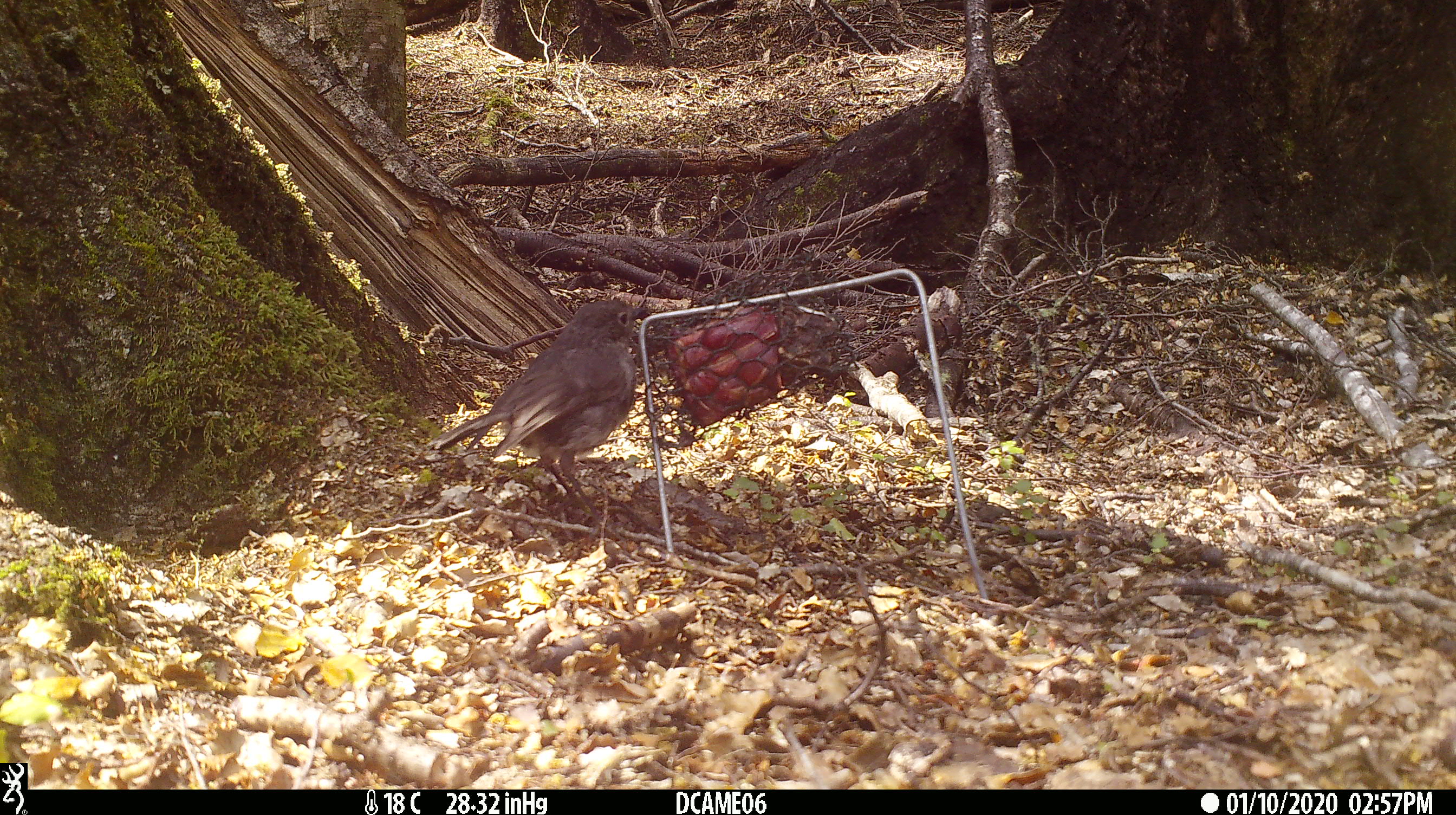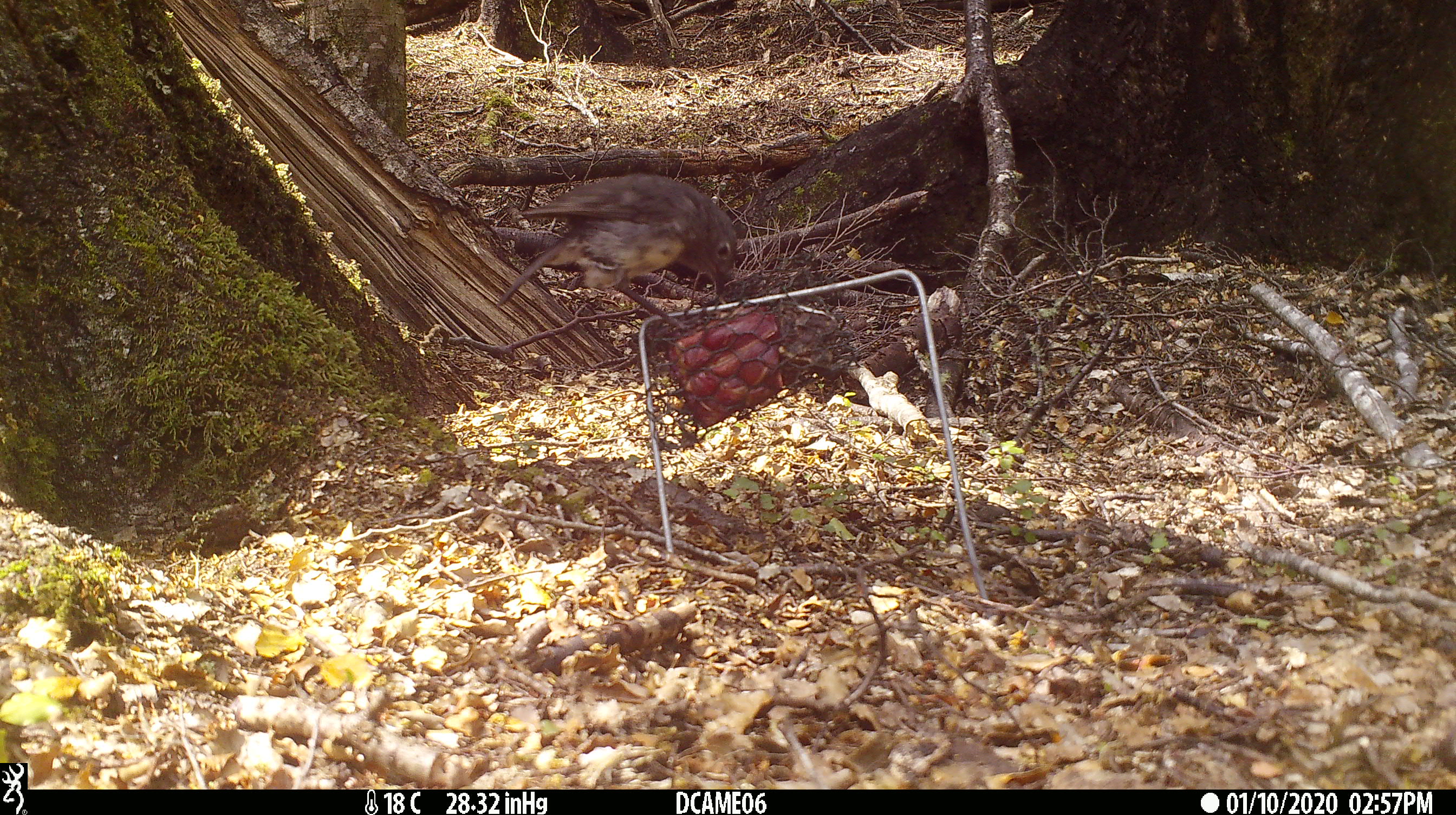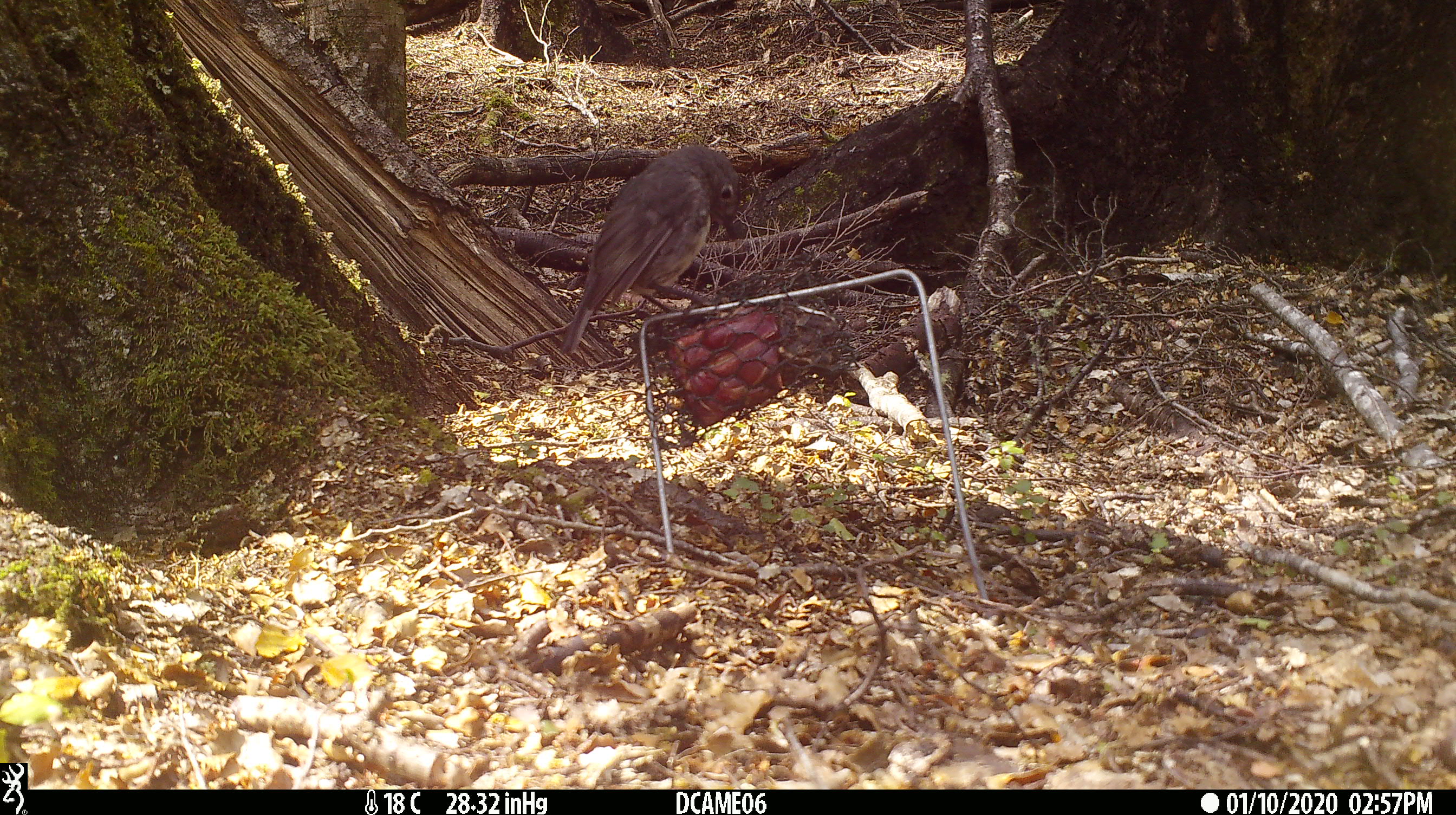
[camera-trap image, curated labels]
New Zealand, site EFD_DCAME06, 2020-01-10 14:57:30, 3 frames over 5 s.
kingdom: Animalia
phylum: Chordata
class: Aves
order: Passeriformes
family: Petroicidae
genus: Petroica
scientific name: Petroica australis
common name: new zealand robin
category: robin